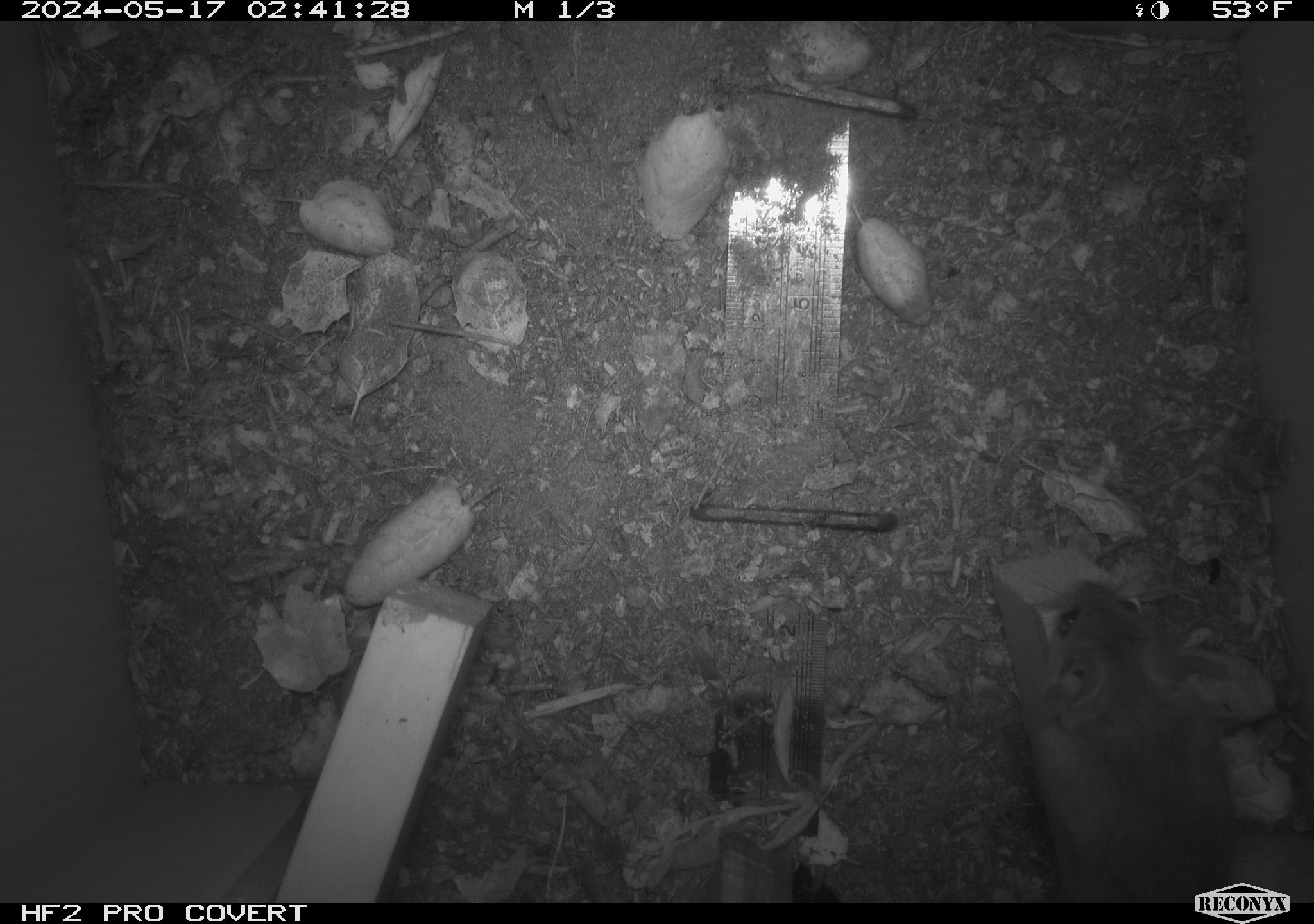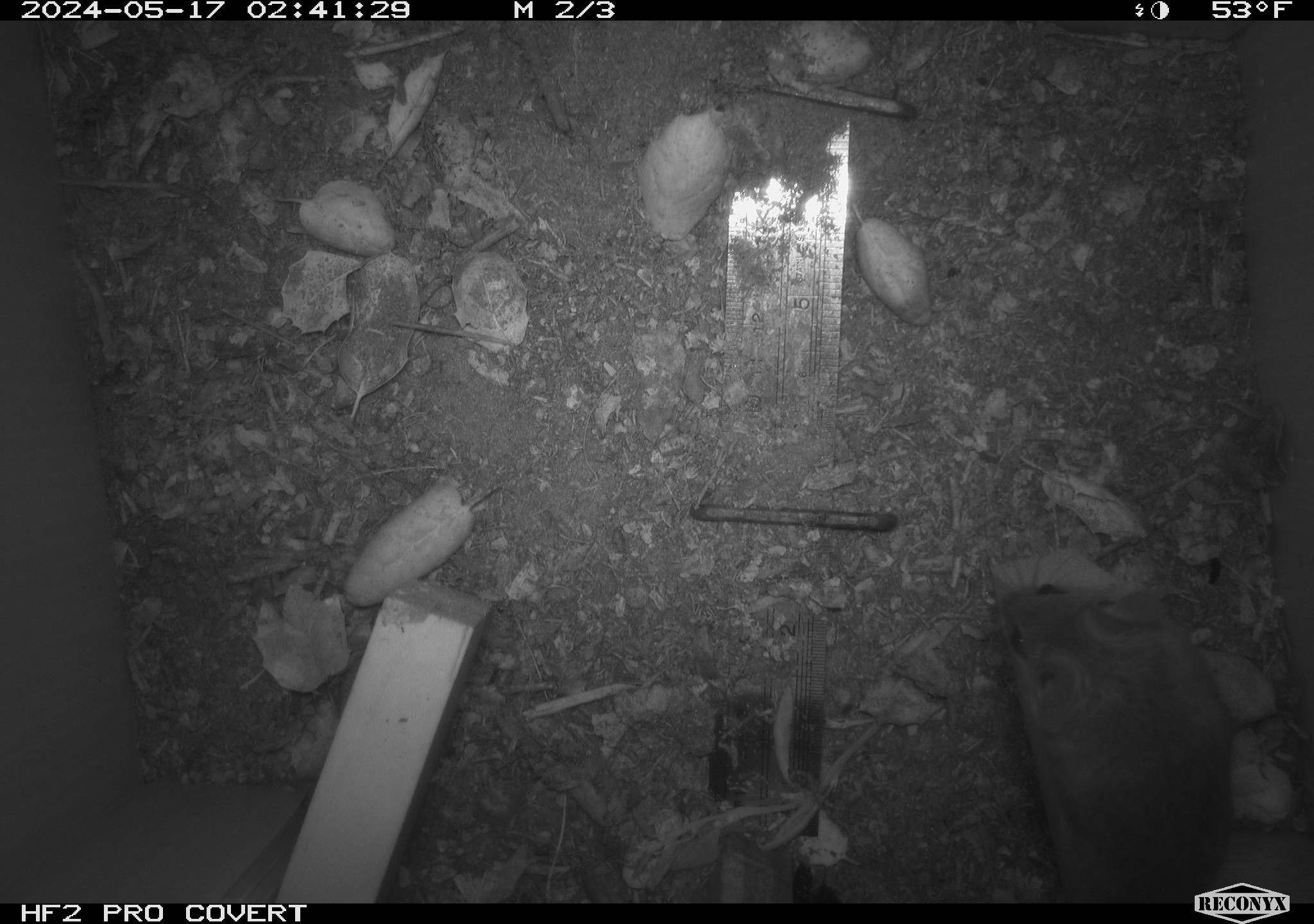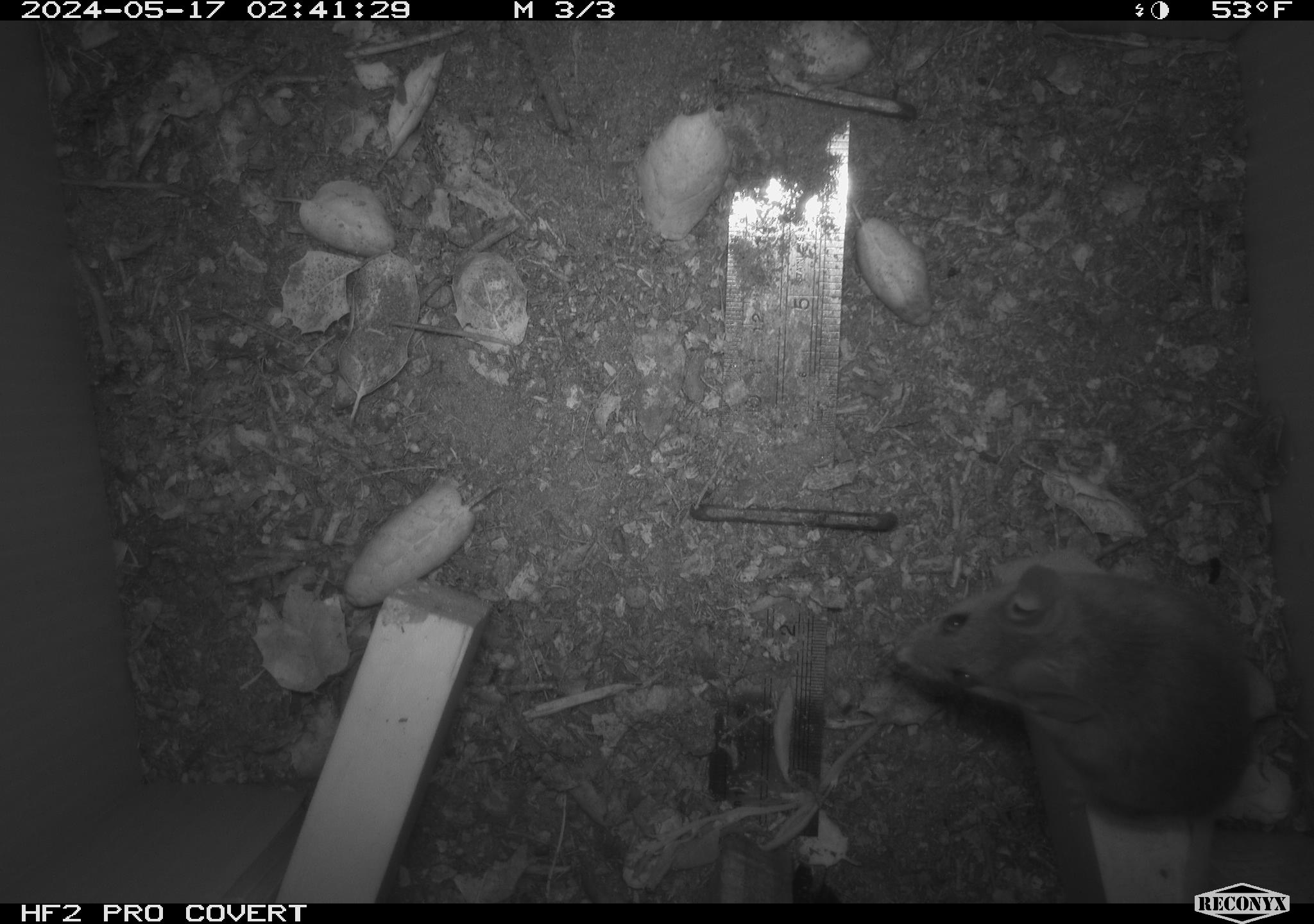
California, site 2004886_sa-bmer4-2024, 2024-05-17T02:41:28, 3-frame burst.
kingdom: Animalia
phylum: Chordata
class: Mammalia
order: Rodentia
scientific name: Rodentia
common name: mouse species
Mouse species (Rodentia).